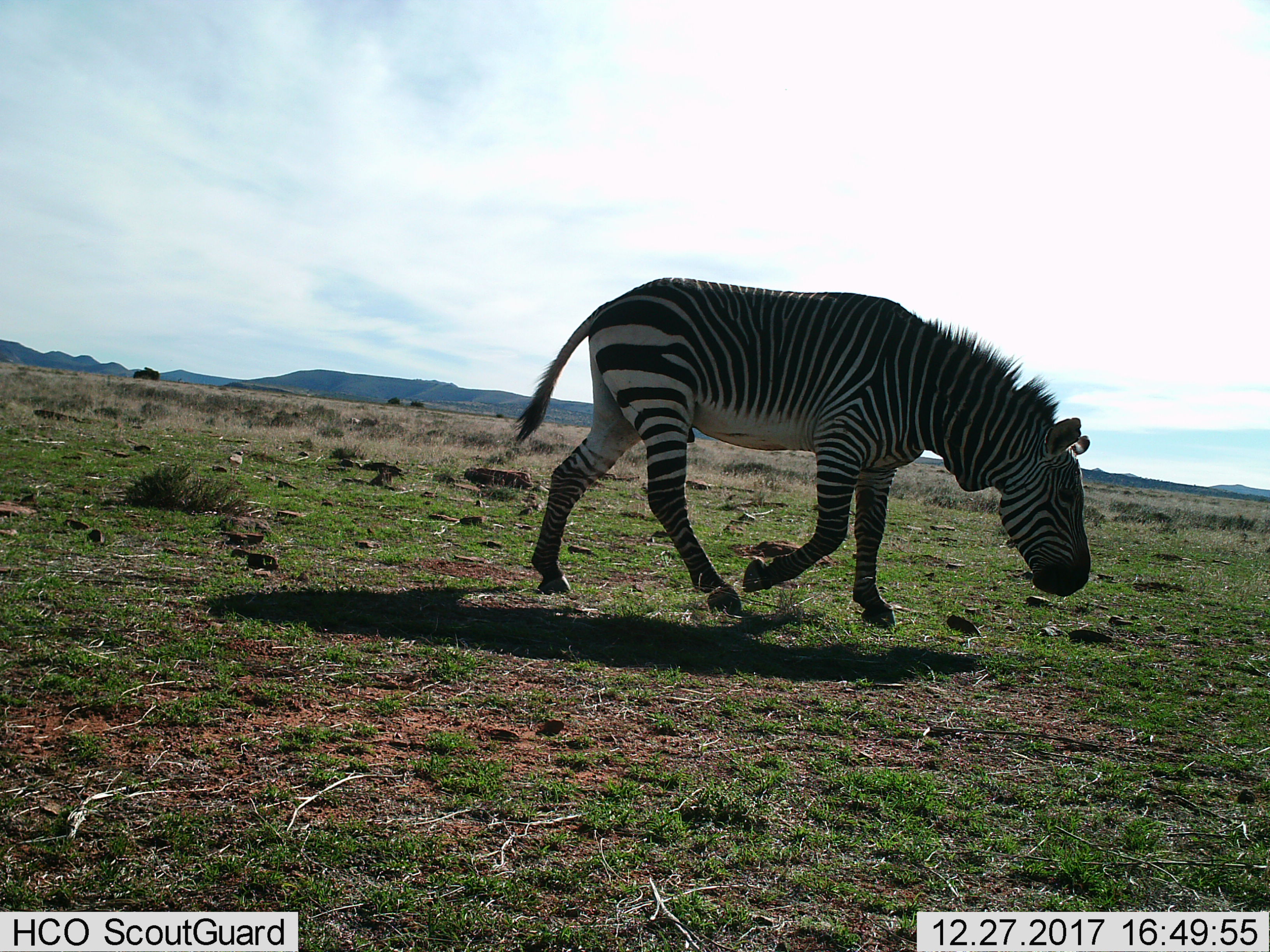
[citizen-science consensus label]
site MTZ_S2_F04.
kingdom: Animalia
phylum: Chordata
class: Mammalia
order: Perissodactyla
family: Equidae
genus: Equus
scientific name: Equus zebra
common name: mountain zebra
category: zebramountain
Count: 1.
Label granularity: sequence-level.